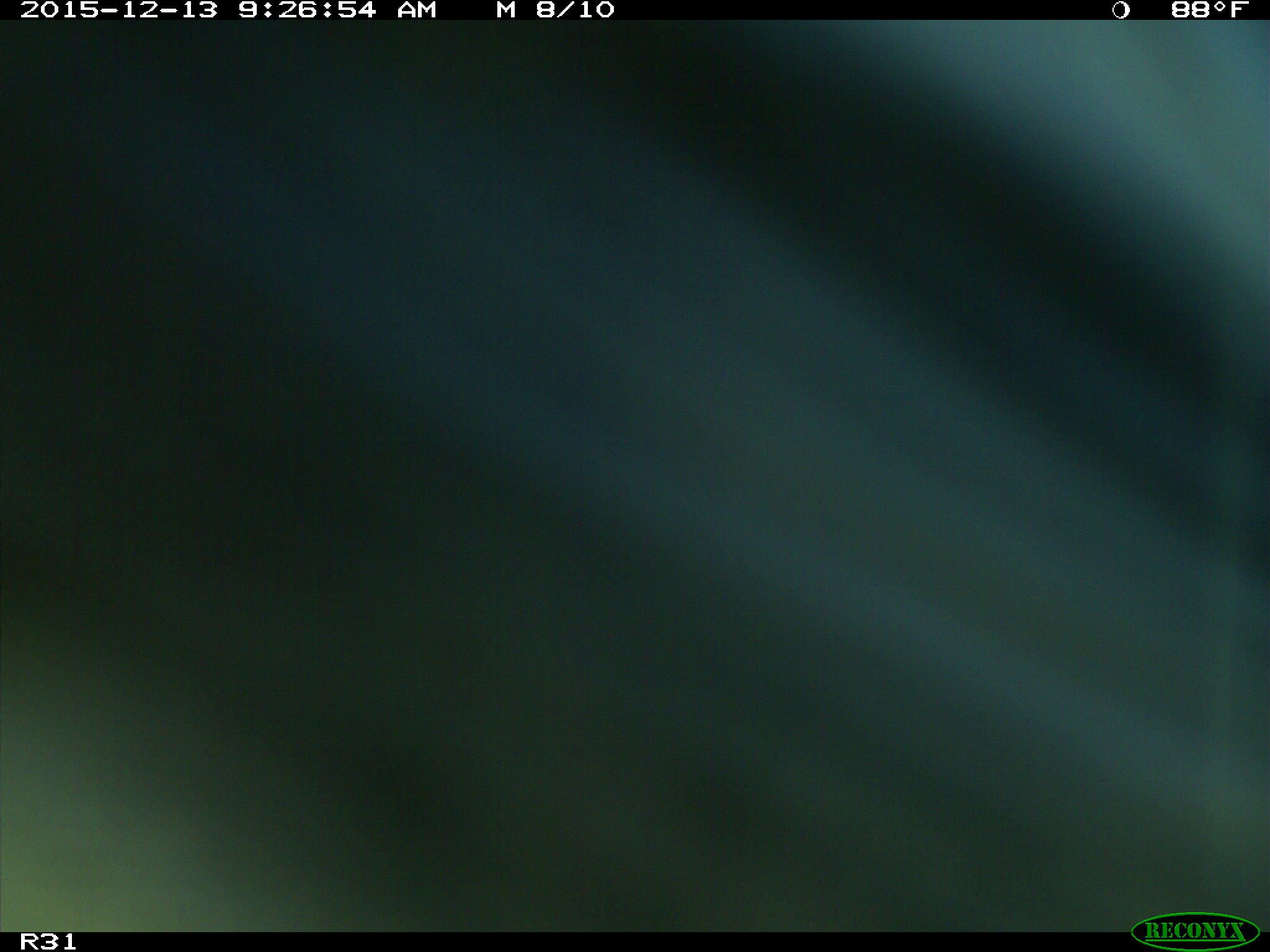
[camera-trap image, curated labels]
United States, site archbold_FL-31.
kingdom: Animalia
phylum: Chordata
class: Mammalia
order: Artiodactyla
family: Bovidae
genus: Bos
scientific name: Bos taurus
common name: domestic cow